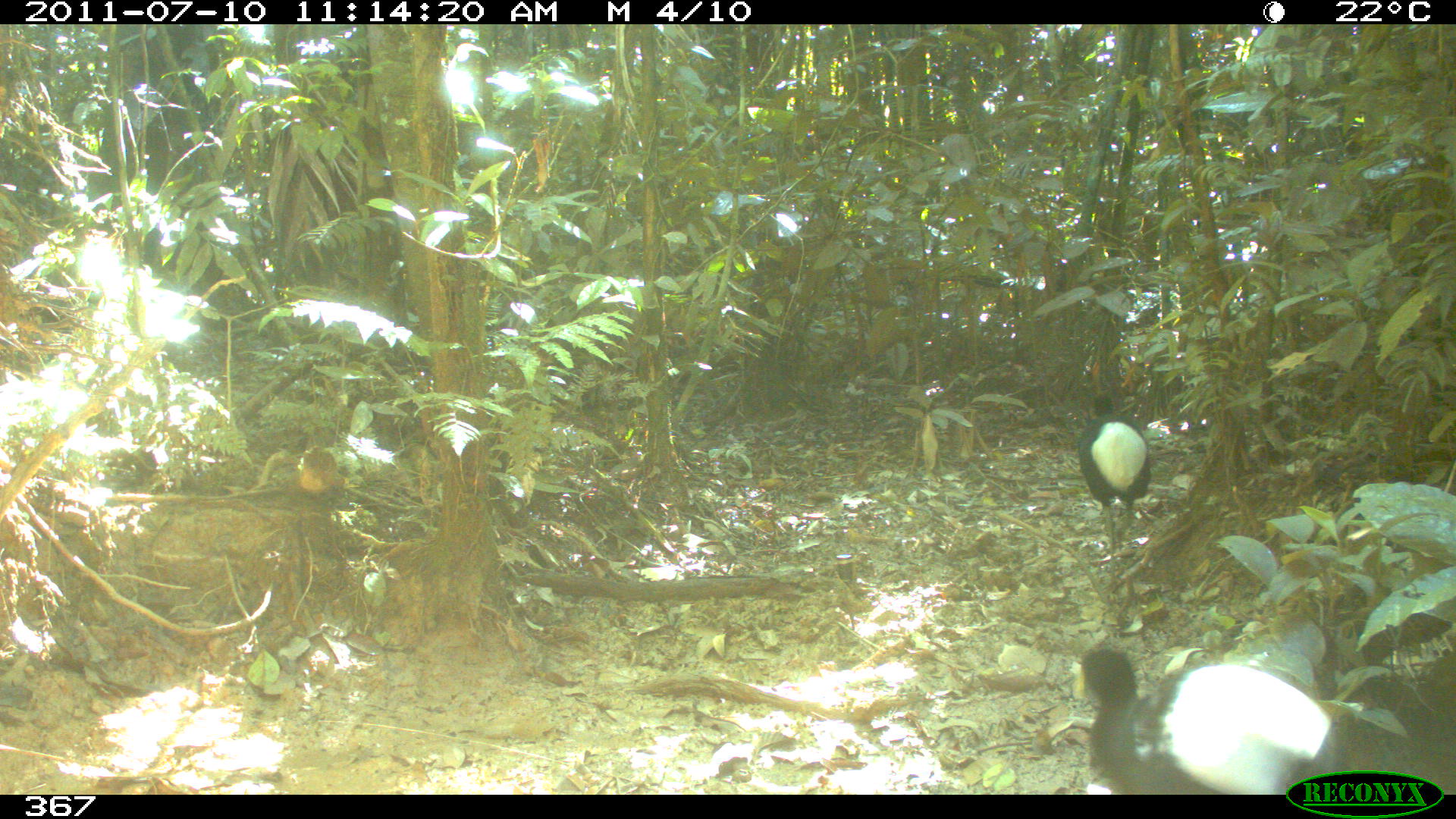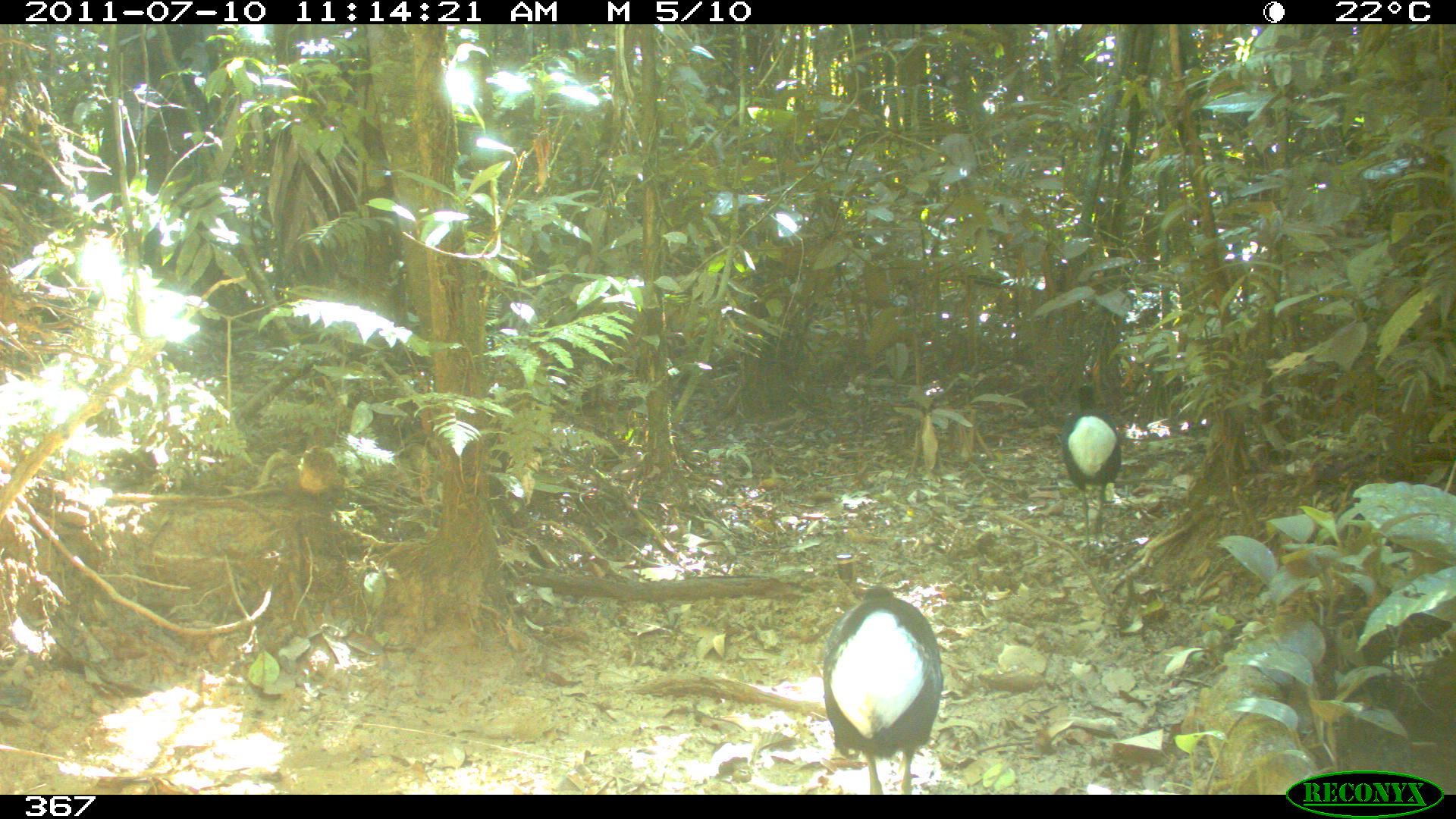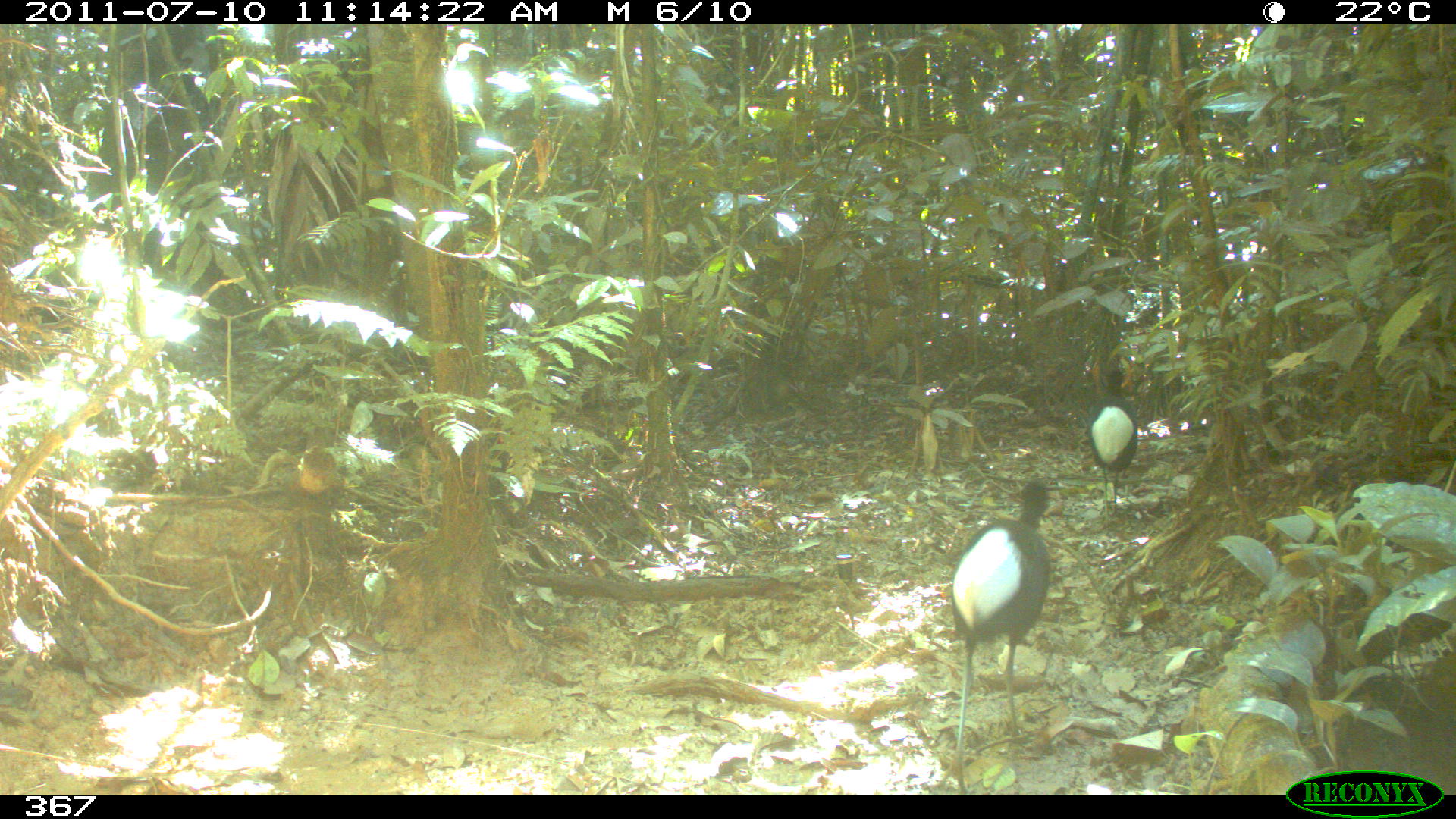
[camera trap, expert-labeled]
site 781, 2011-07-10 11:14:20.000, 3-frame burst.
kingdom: Animalia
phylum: Chordata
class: Aves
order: Gruiformes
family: Psophiidae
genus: Psophia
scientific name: Psophia leucoptera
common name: pale-winged trumpeter